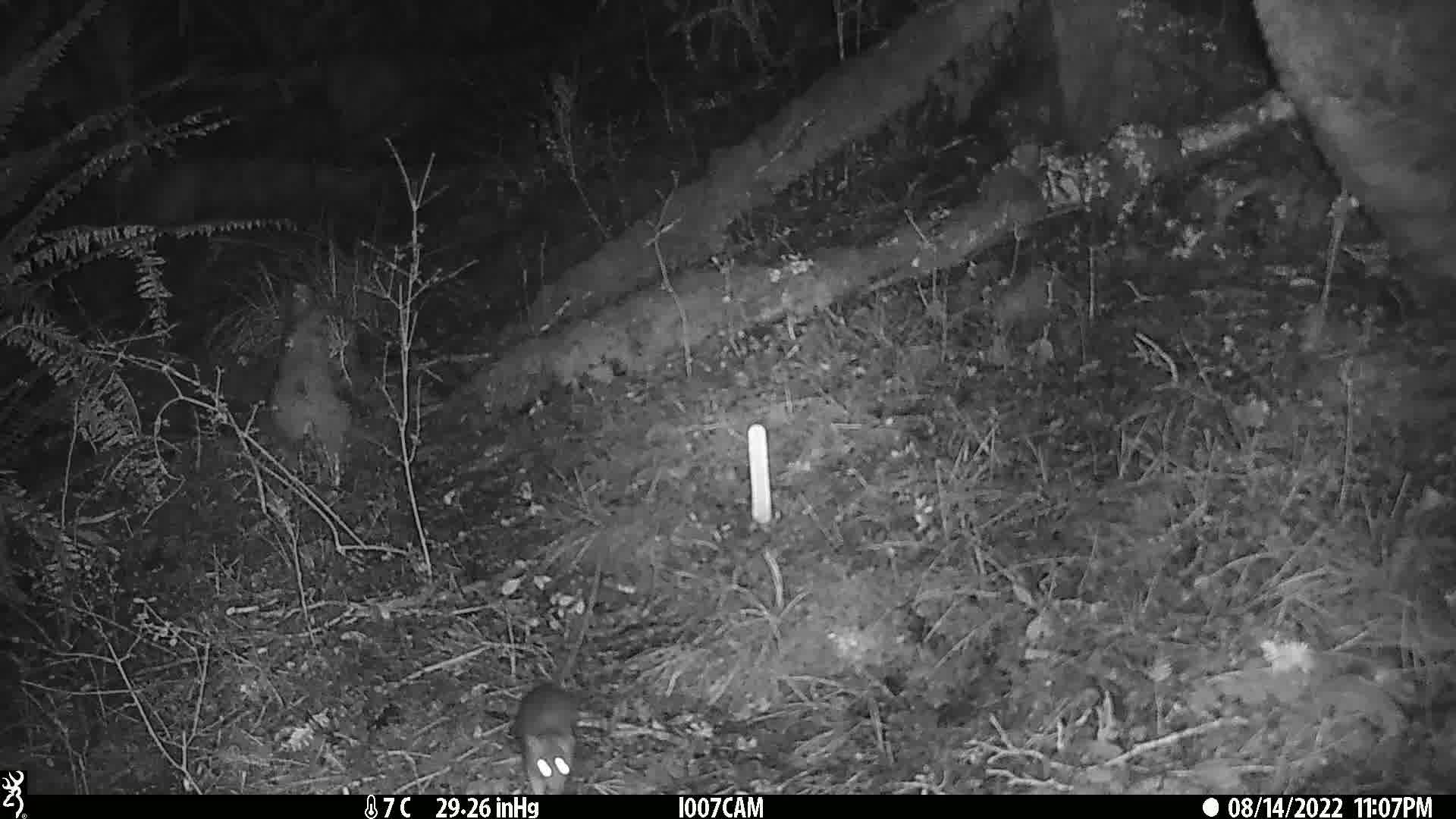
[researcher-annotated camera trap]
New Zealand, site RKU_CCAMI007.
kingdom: Animalia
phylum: Chordata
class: Mammalia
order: Rodentia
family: Muridae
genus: Rattus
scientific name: Rattus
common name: rat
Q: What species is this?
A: Rat (Rattus).